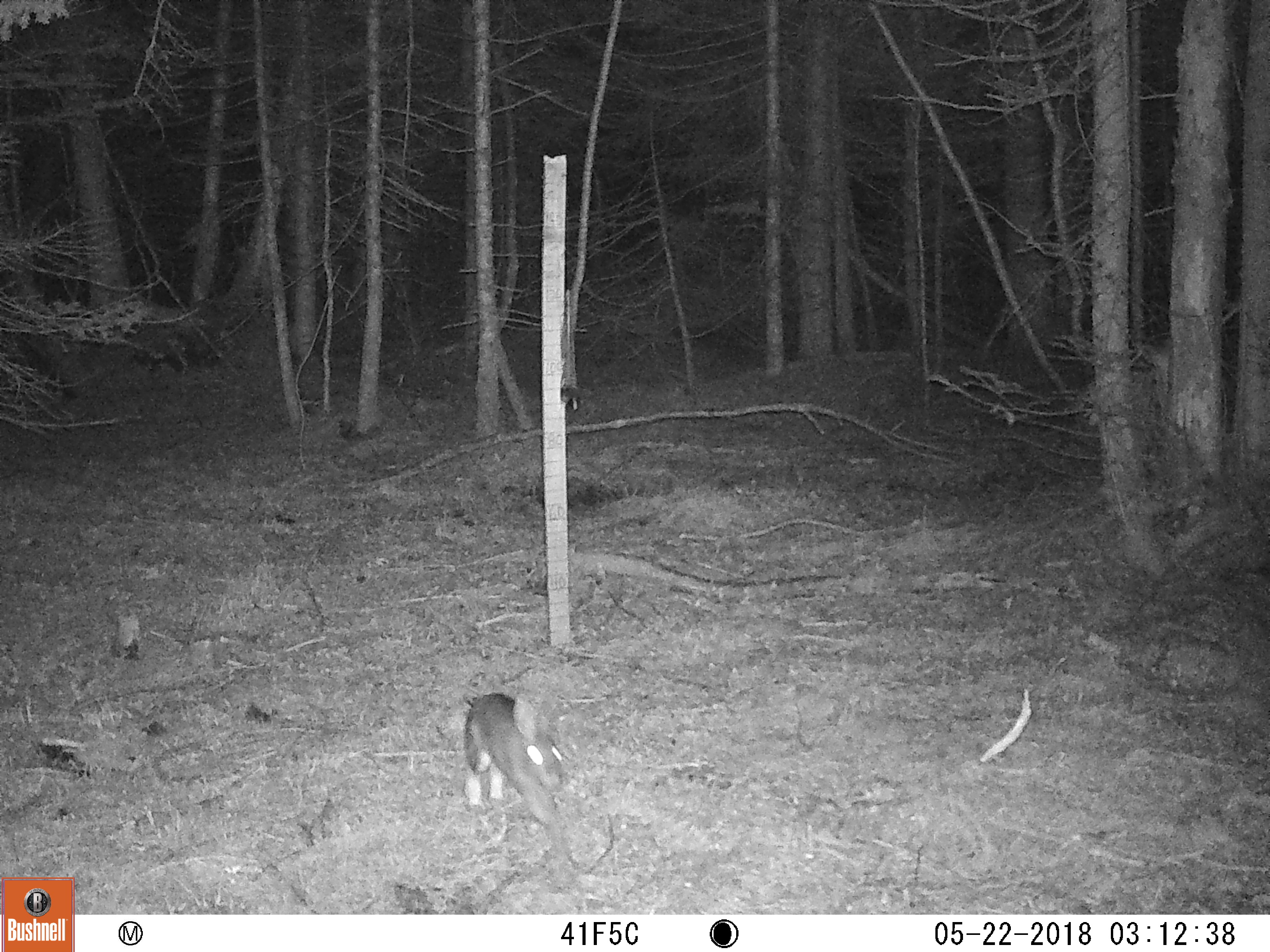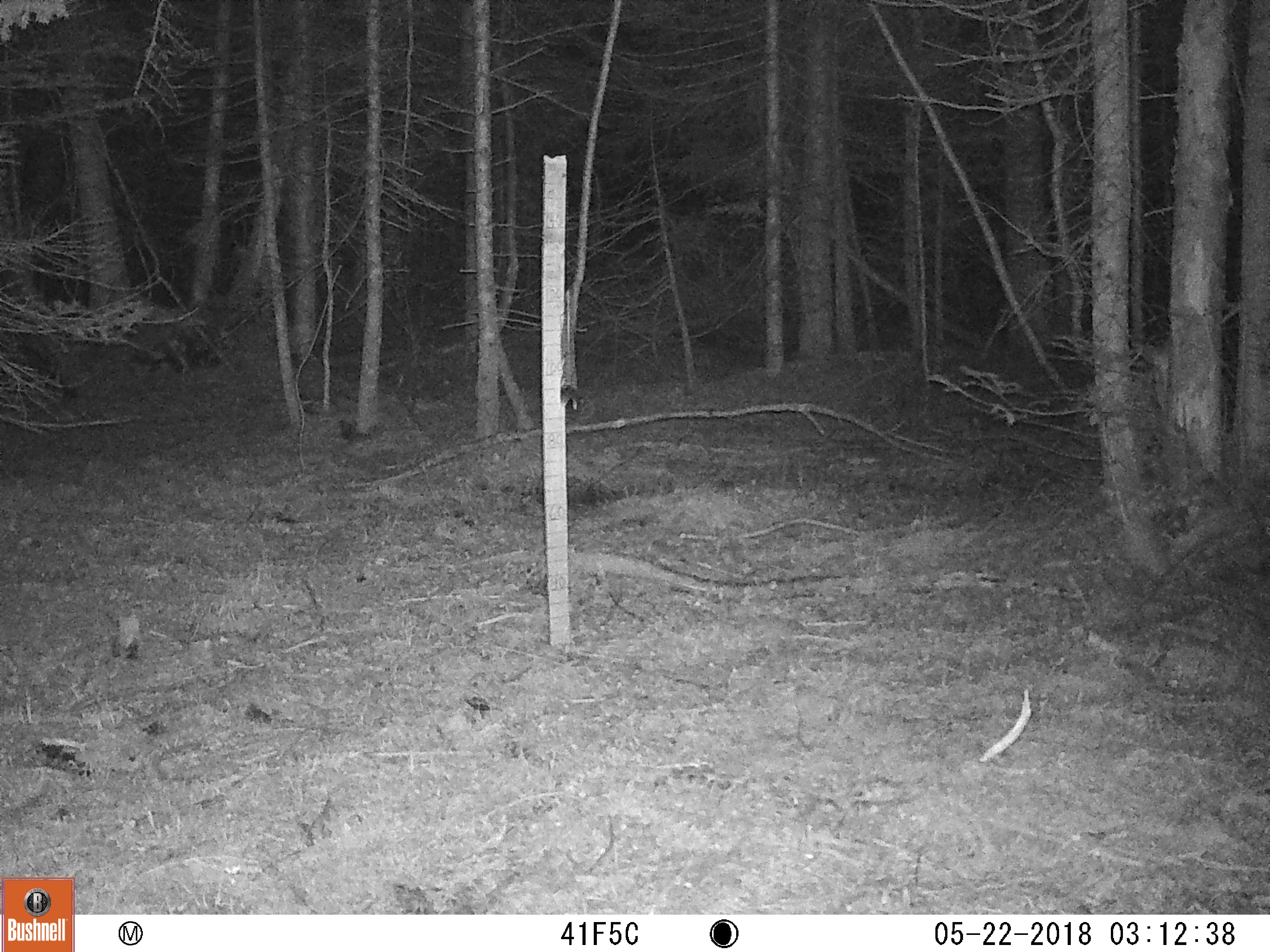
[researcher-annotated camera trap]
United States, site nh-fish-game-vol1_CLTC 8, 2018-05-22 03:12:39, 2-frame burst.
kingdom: Animalia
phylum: Chordata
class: Mammalia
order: Lagomorpha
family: Leporidae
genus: Lepus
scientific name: Lepus americanus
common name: snowshoe hare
Snowshoe hare (Lepus americanus).